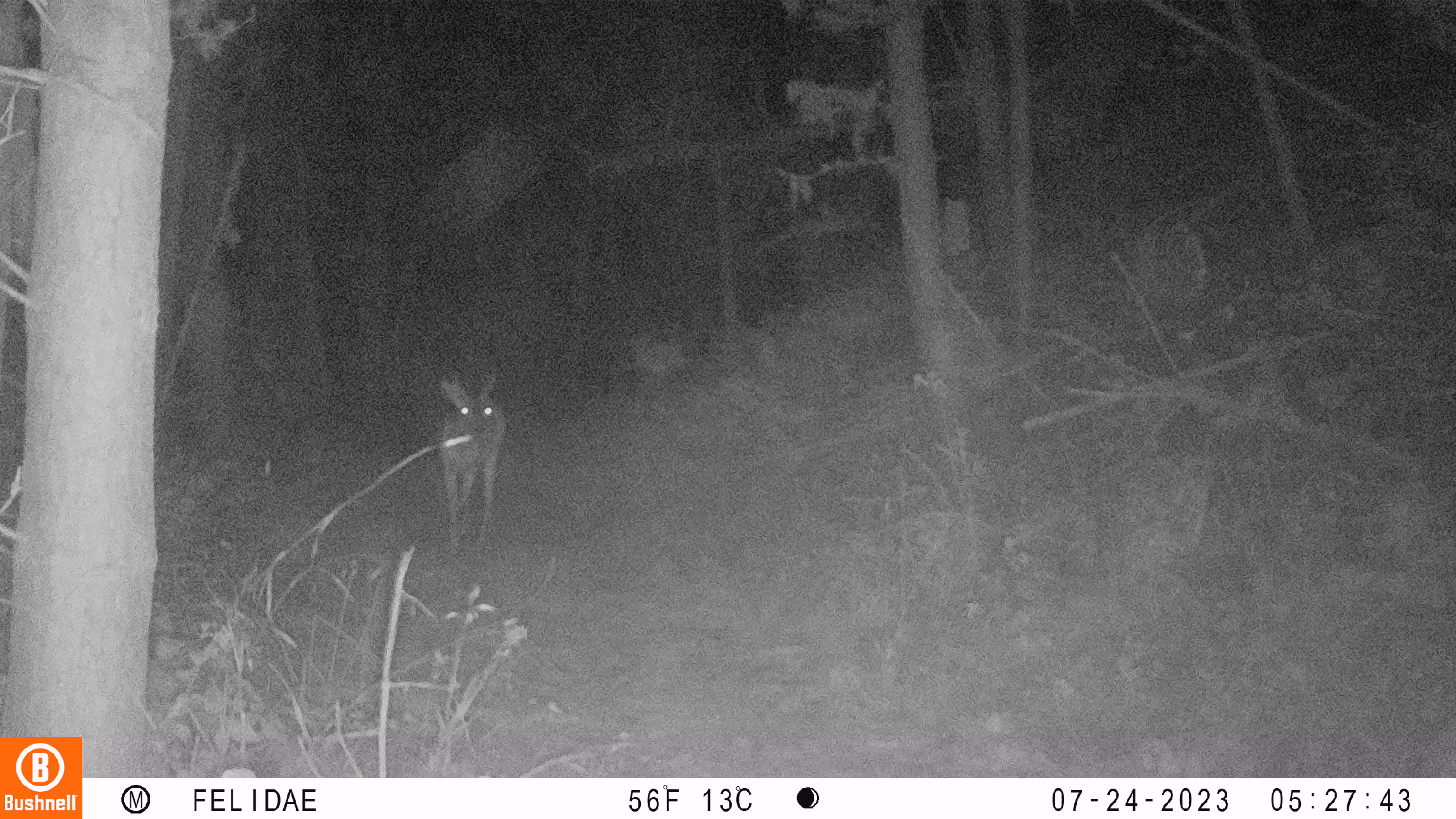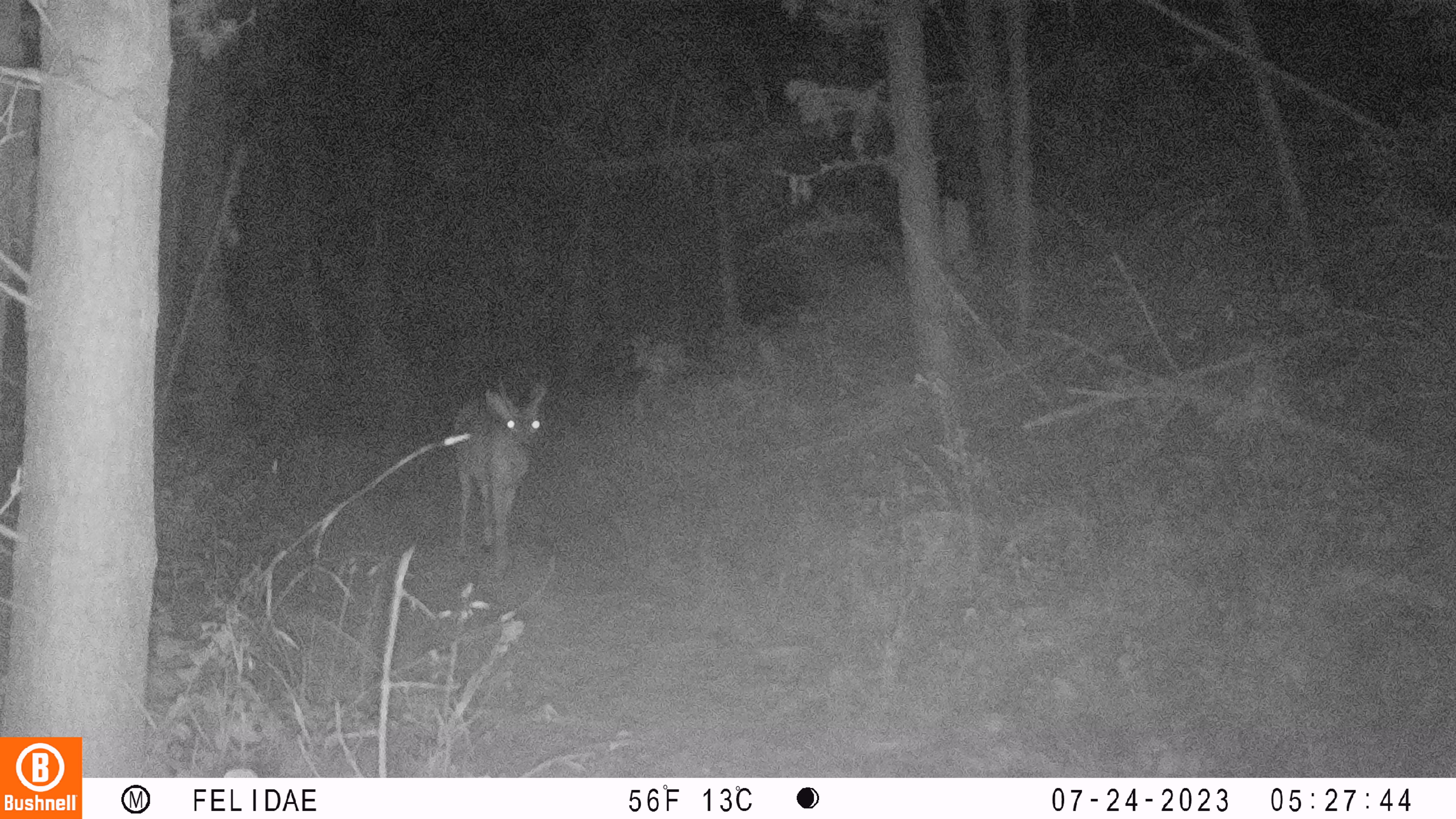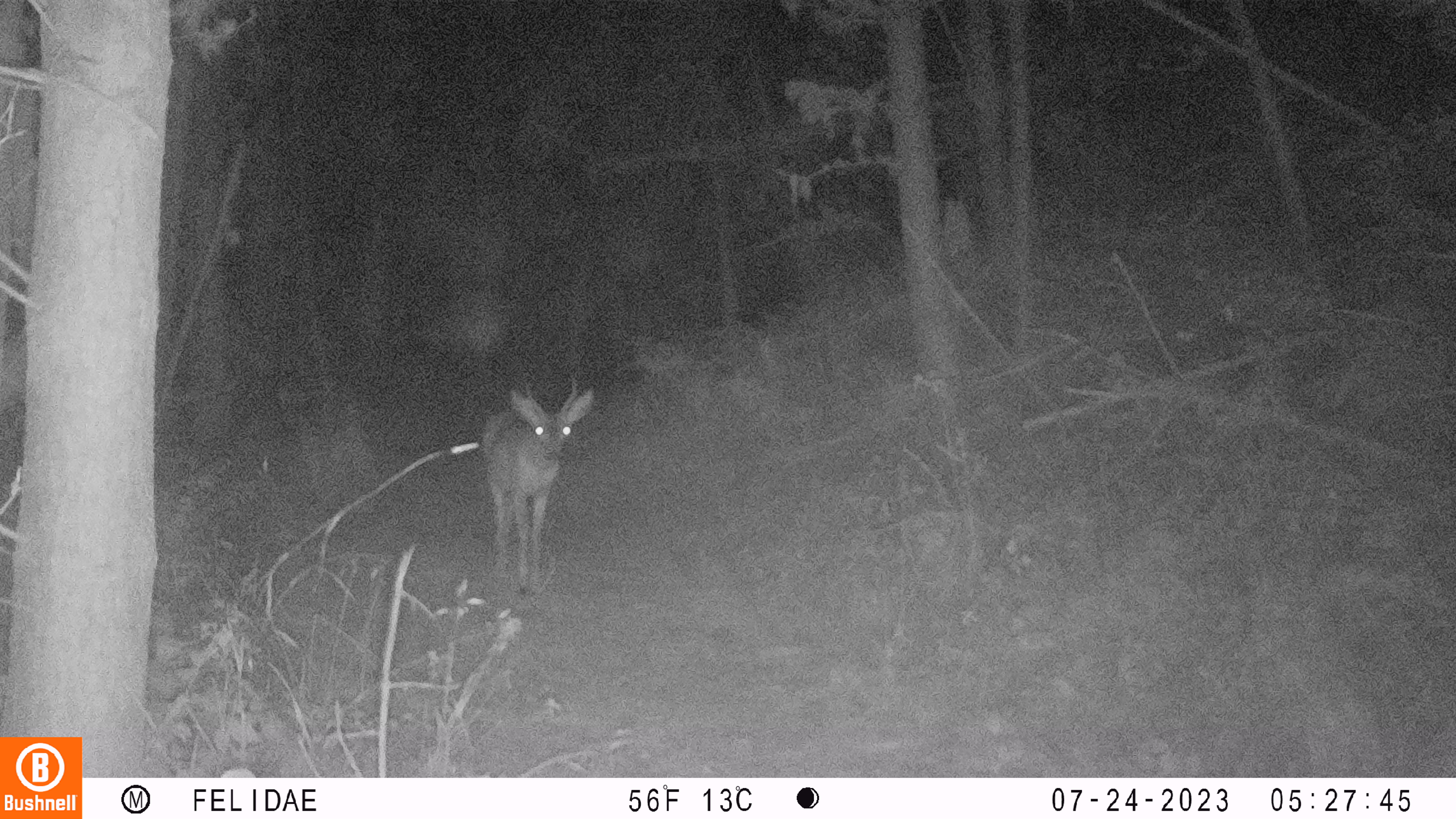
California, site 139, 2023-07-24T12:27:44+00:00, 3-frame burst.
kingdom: Animalia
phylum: Chordata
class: Mammalia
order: Artiodactyla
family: Cervidae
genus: Odocoileus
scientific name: Odocoileus hemionus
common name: mule deer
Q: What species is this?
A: Mule deer (Odocoileus hemionus).